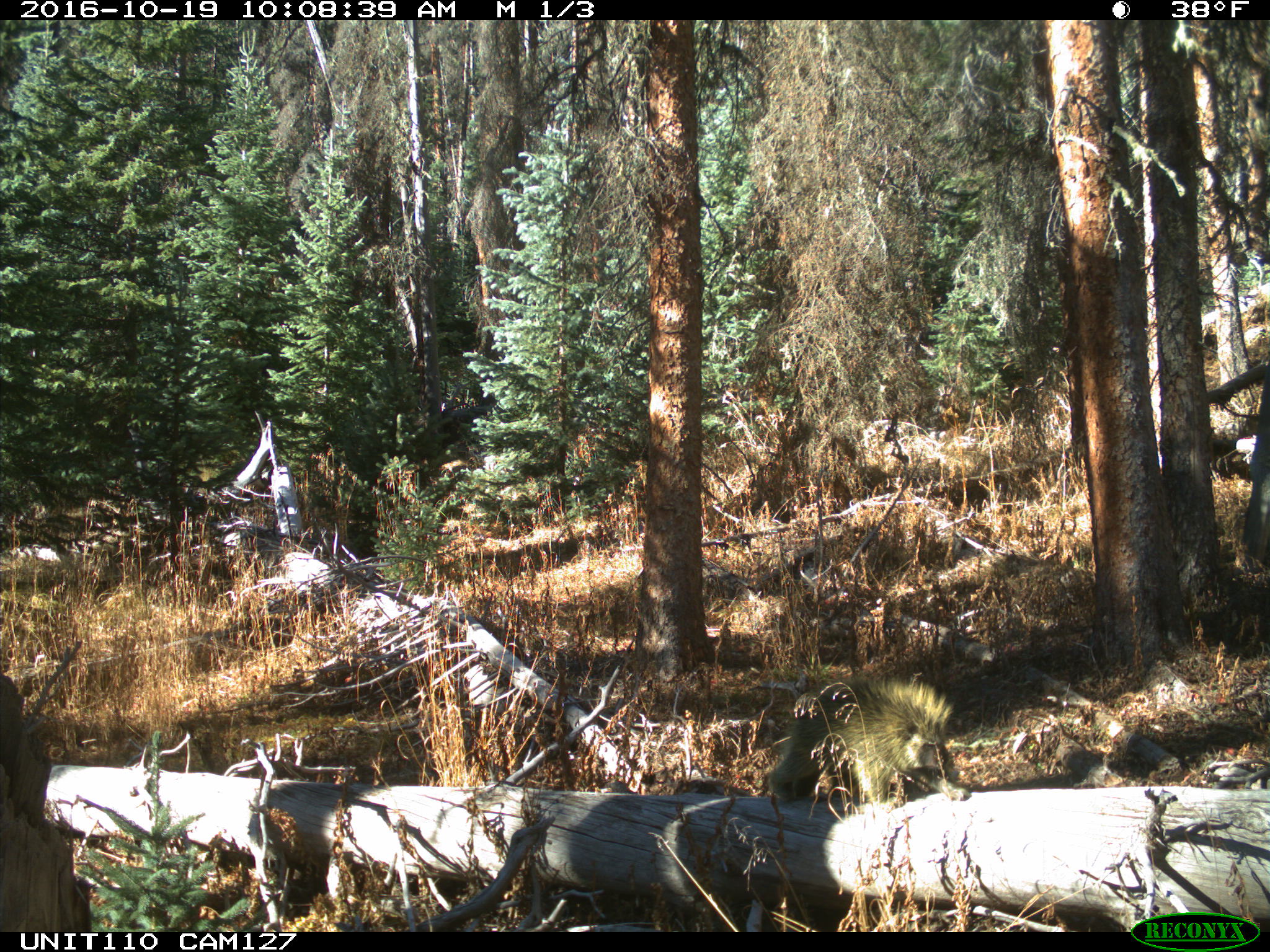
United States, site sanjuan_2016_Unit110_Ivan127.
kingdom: Animalia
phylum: Chordata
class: Mammalia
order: Rodentia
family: Erethizontidae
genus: Erethizon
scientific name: Erethizon dorsatum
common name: north american porcupine